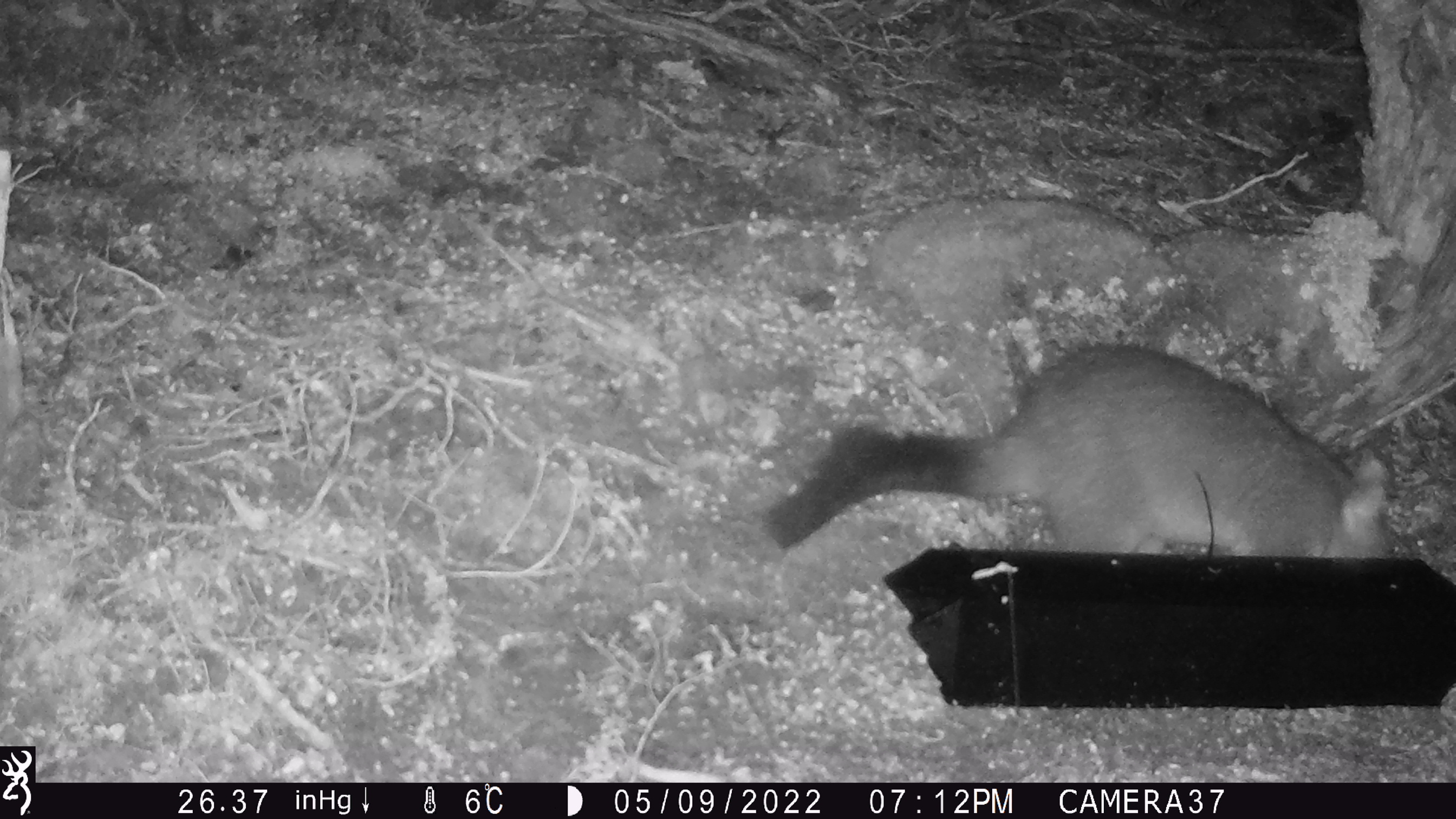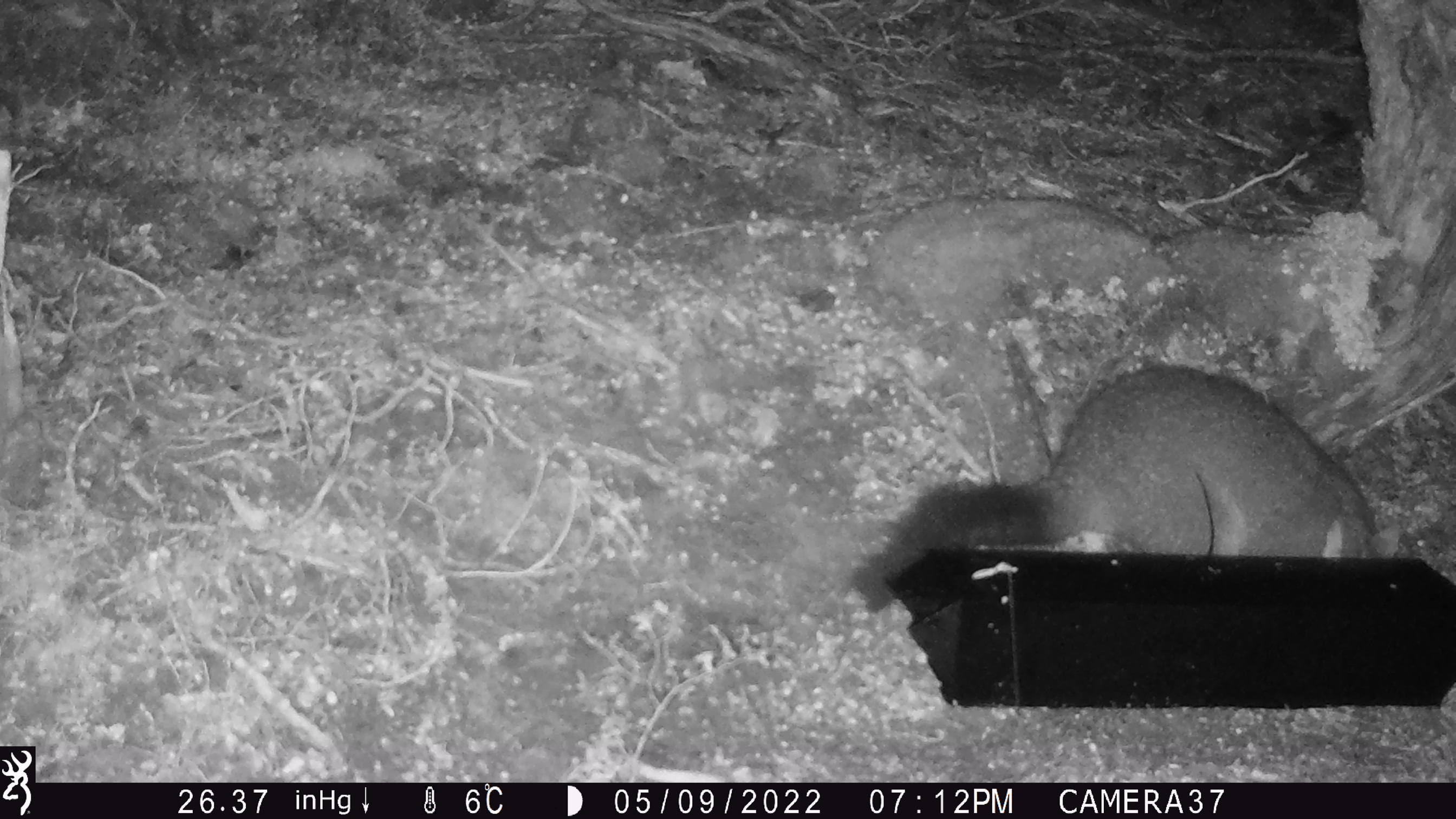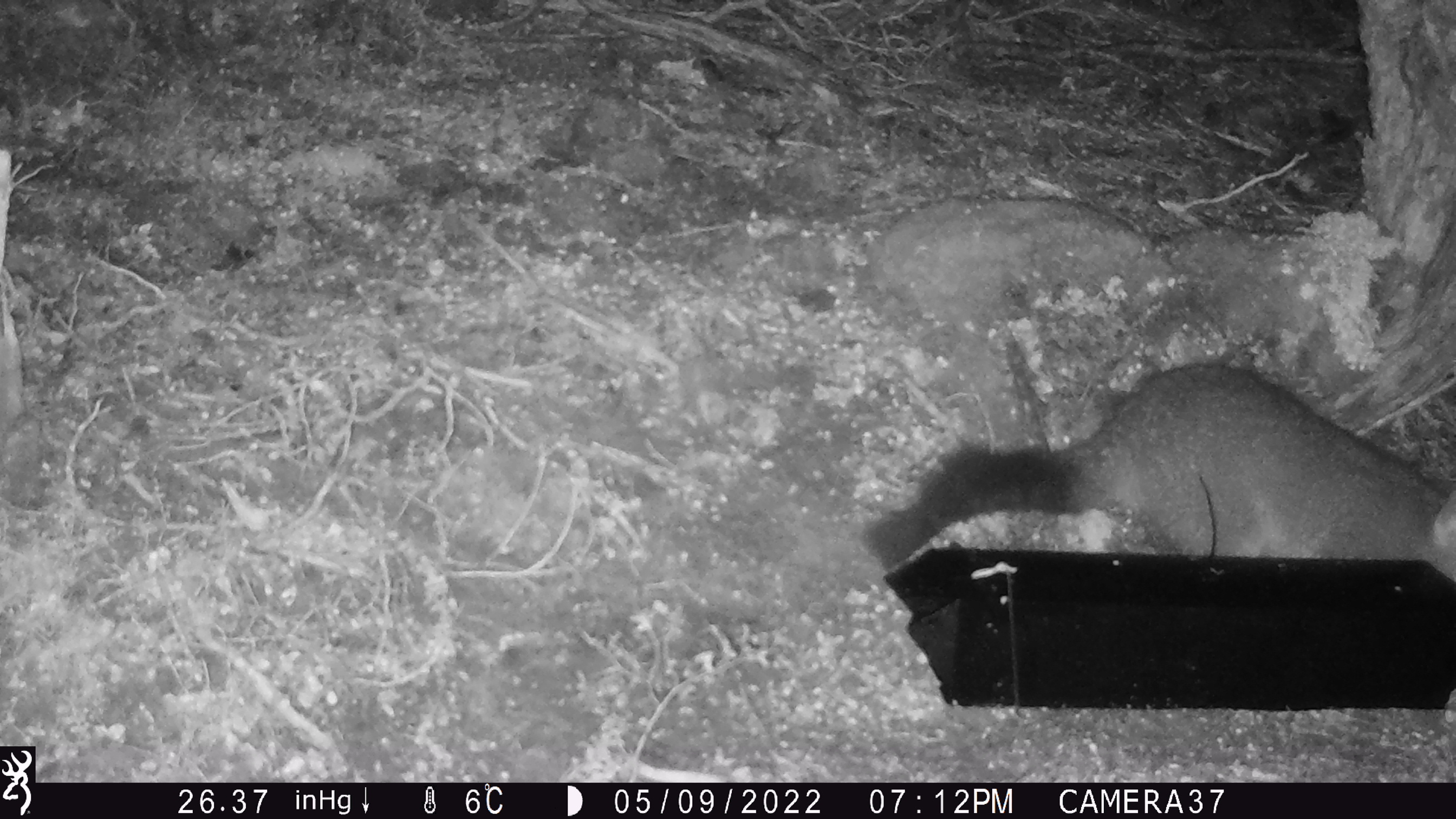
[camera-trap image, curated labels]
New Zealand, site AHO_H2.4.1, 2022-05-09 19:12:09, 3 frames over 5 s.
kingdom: Animalia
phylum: Chordata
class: Mammalia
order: Diprotodontia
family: Phalangeridae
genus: Trichosurus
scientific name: Trichosurus vulpecula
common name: common brushtail possum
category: possum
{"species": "possum (common brushtail possum) (Trichosurus vulpecula)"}